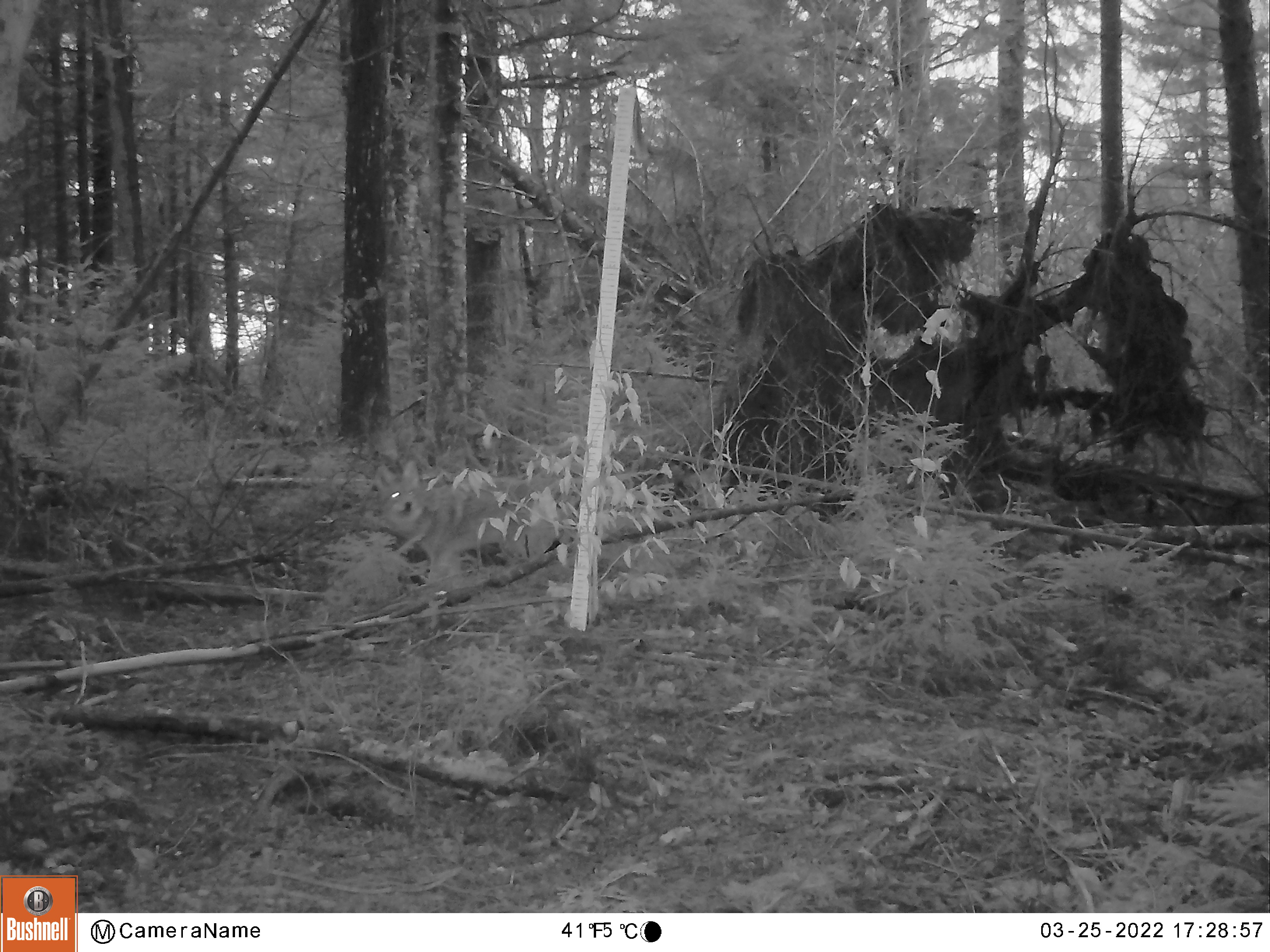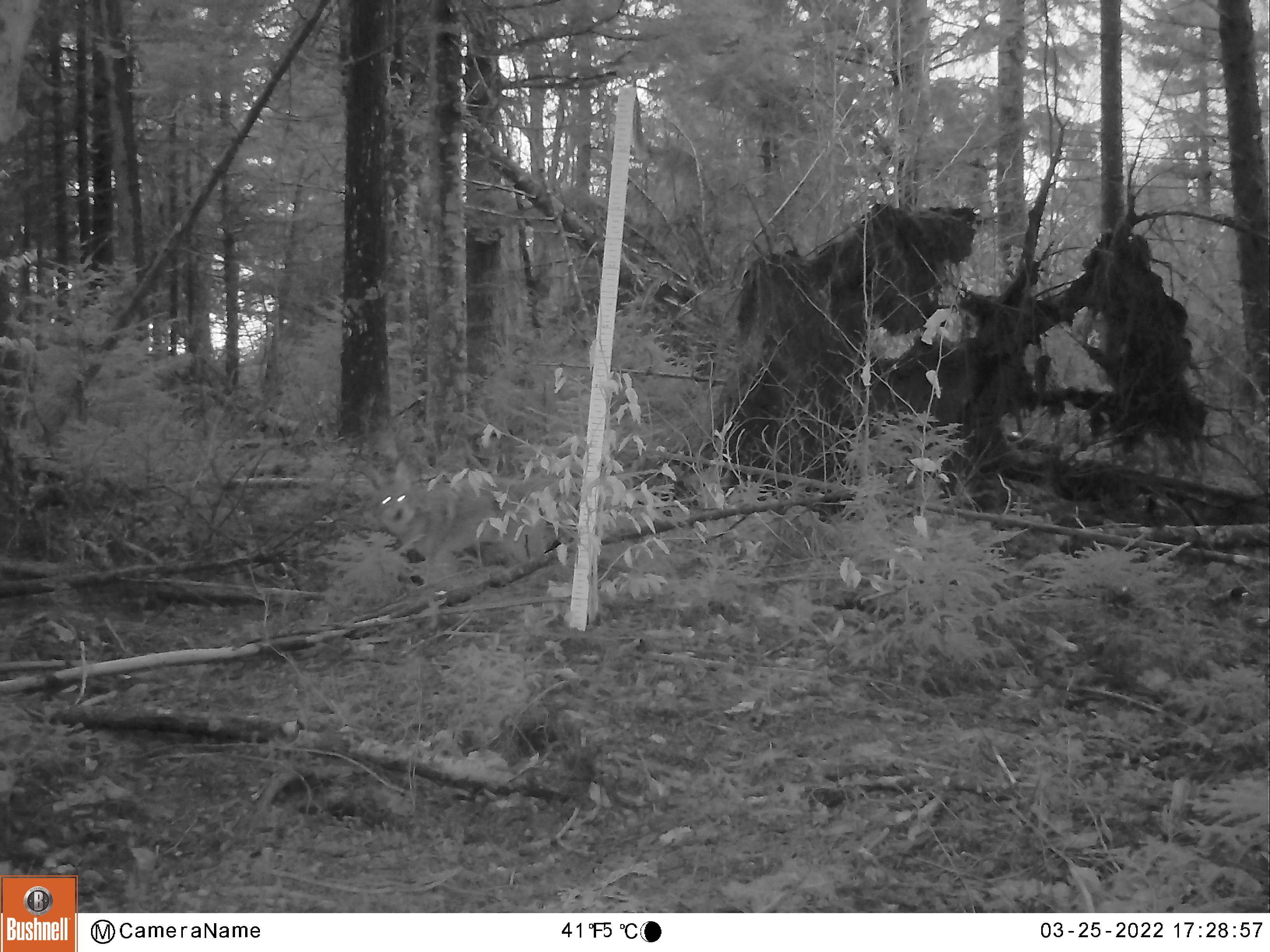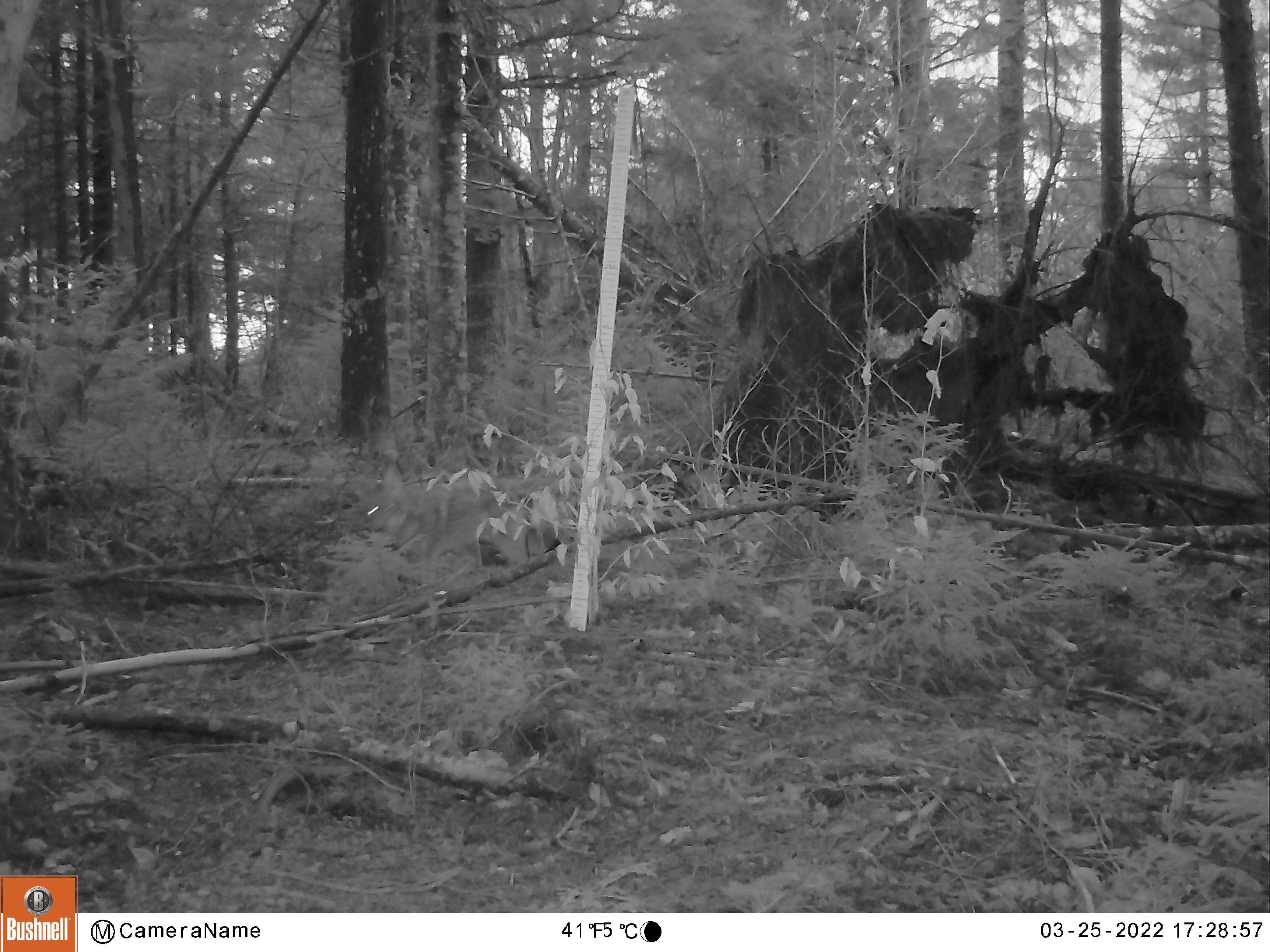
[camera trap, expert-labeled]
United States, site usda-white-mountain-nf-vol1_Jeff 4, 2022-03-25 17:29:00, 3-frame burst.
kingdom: Animalia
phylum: Chordata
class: Mammalia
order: Carnivora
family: Canidae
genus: Canis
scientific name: Canis latrans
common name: coyote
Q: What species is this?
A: Coyote (Canis latrans).